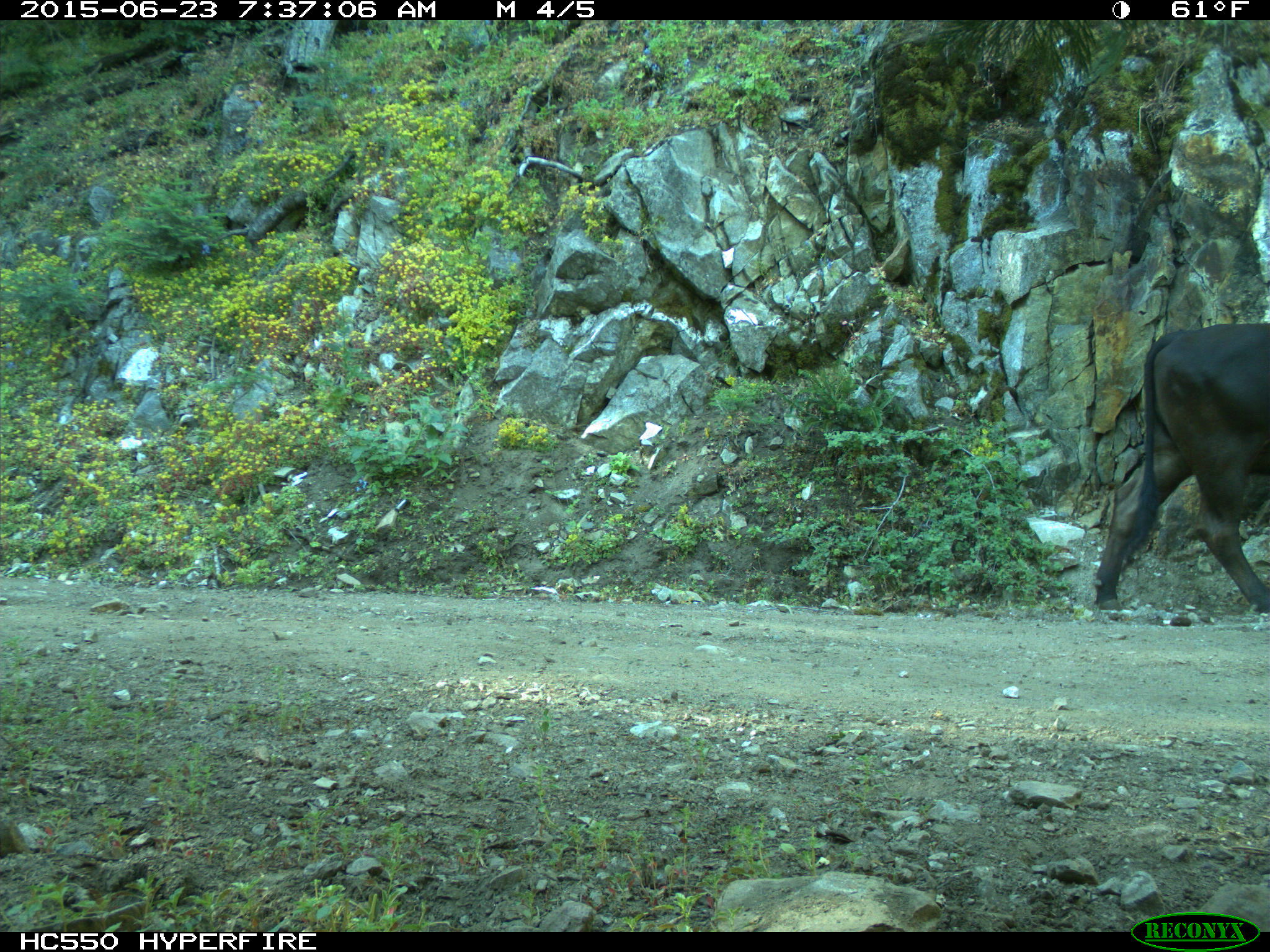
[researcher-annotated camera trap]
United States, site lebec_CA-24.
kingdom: Animalia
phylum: Chordata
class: Mammalia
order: Artiodactyla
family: Bovidae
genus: Bos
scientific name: Bos taurus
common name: domestic cow